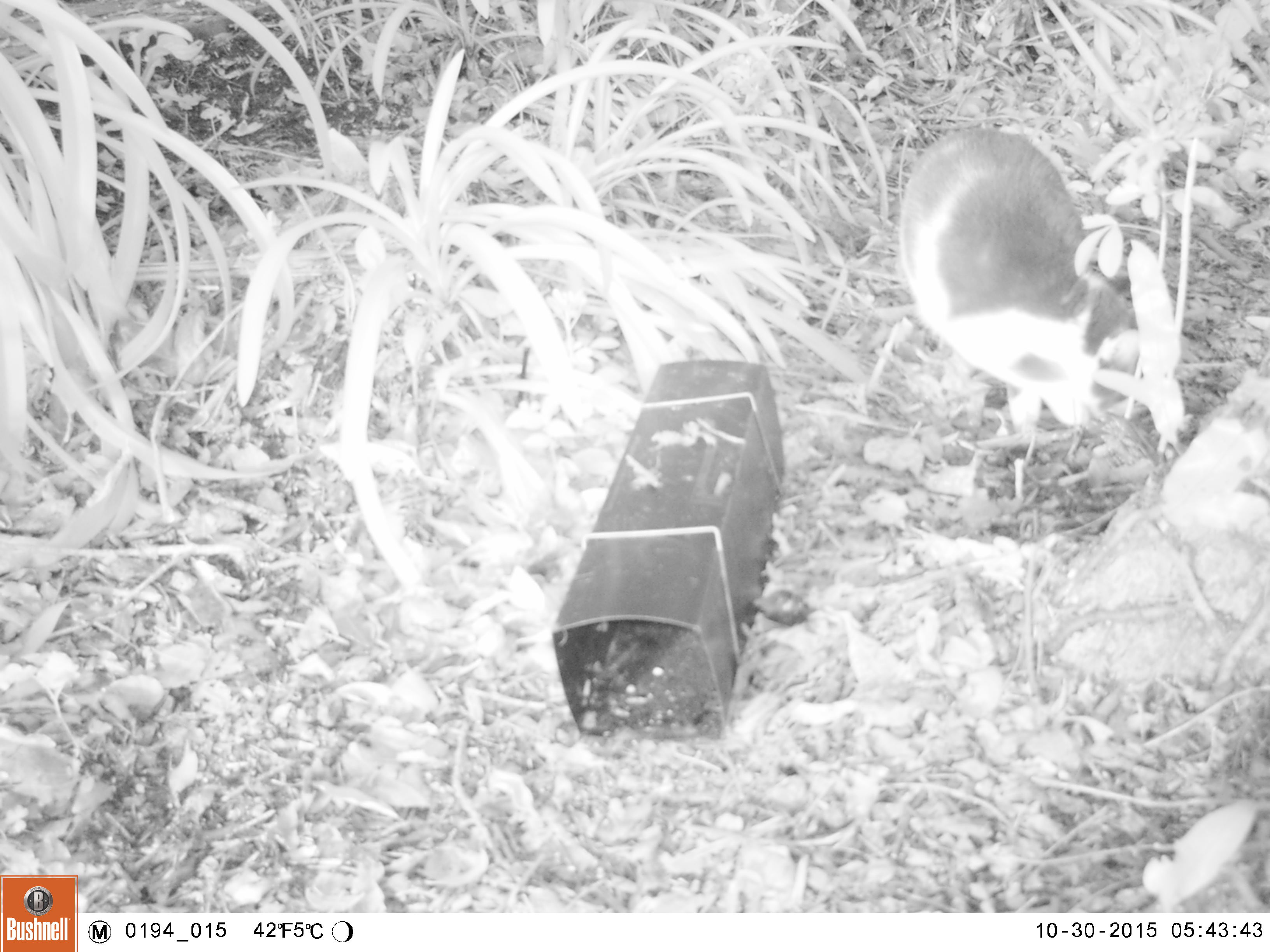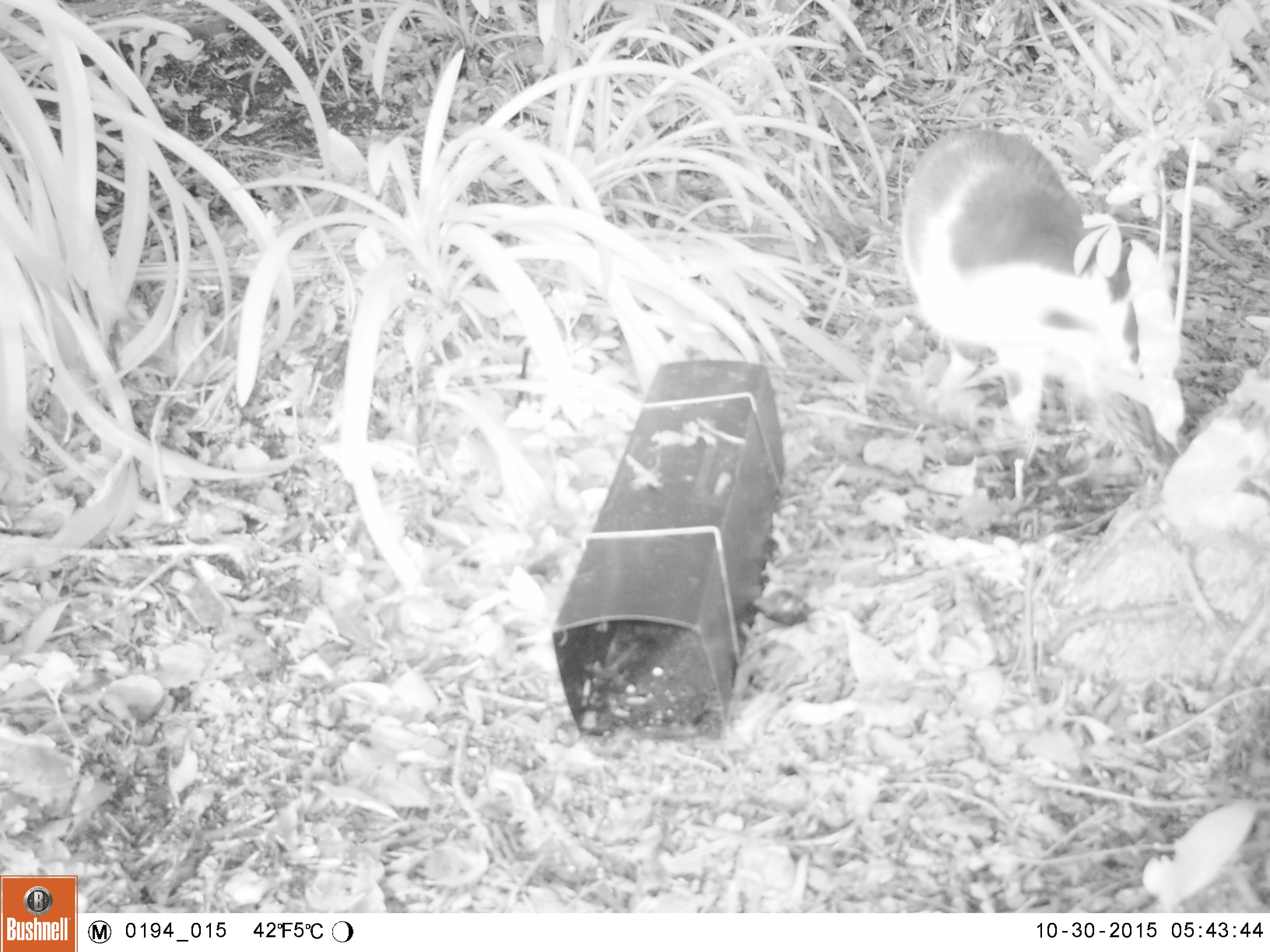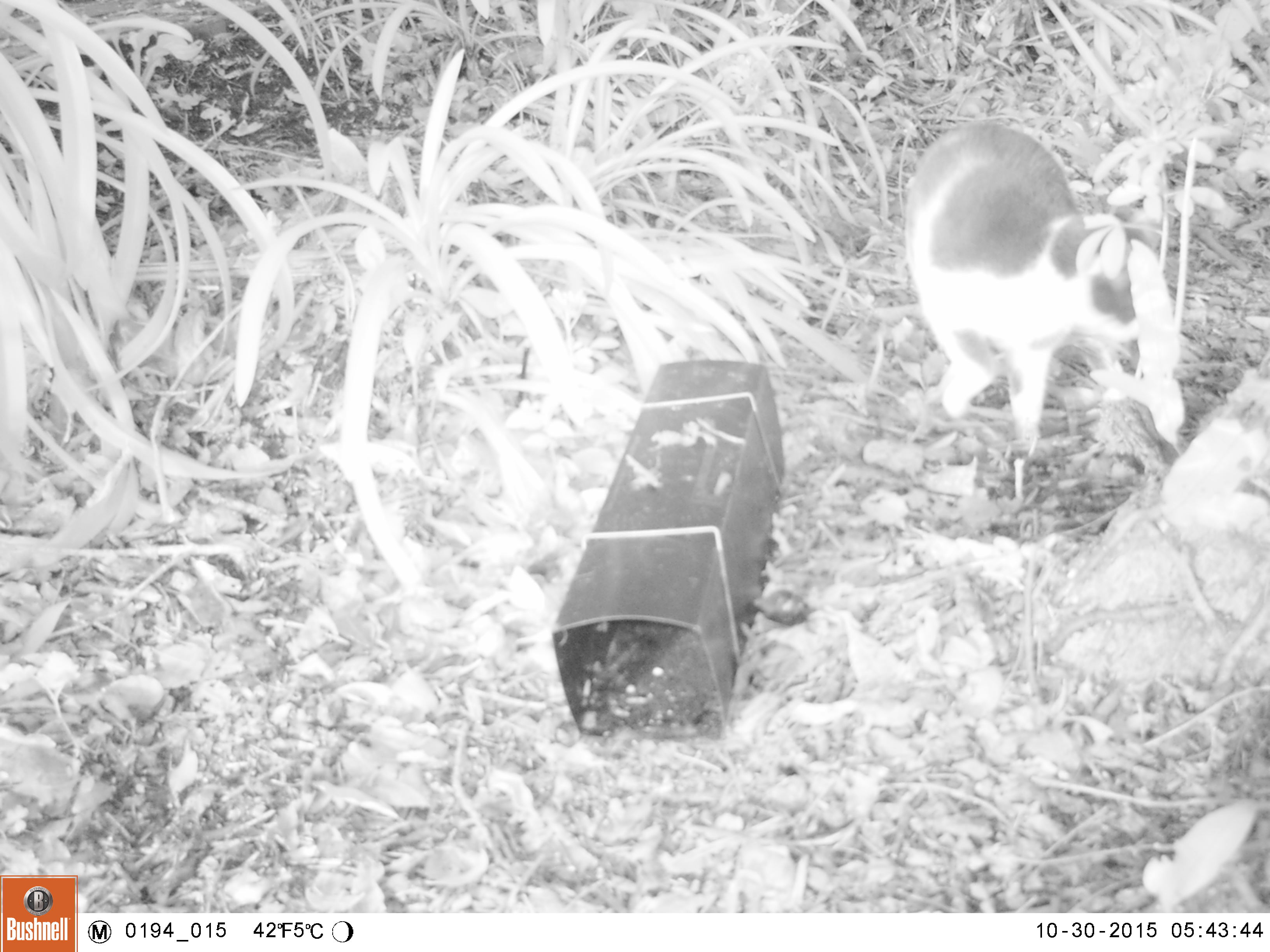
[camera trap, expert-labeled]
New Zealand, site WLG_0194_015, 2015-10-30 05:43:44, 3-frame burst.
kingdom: Animalia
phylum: Chordata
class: Mammalia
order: Carnivora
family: Felidae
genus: Felis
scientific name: Felis catus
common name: domestic cat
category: cat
Cat (domestic cat) (Felis catus).